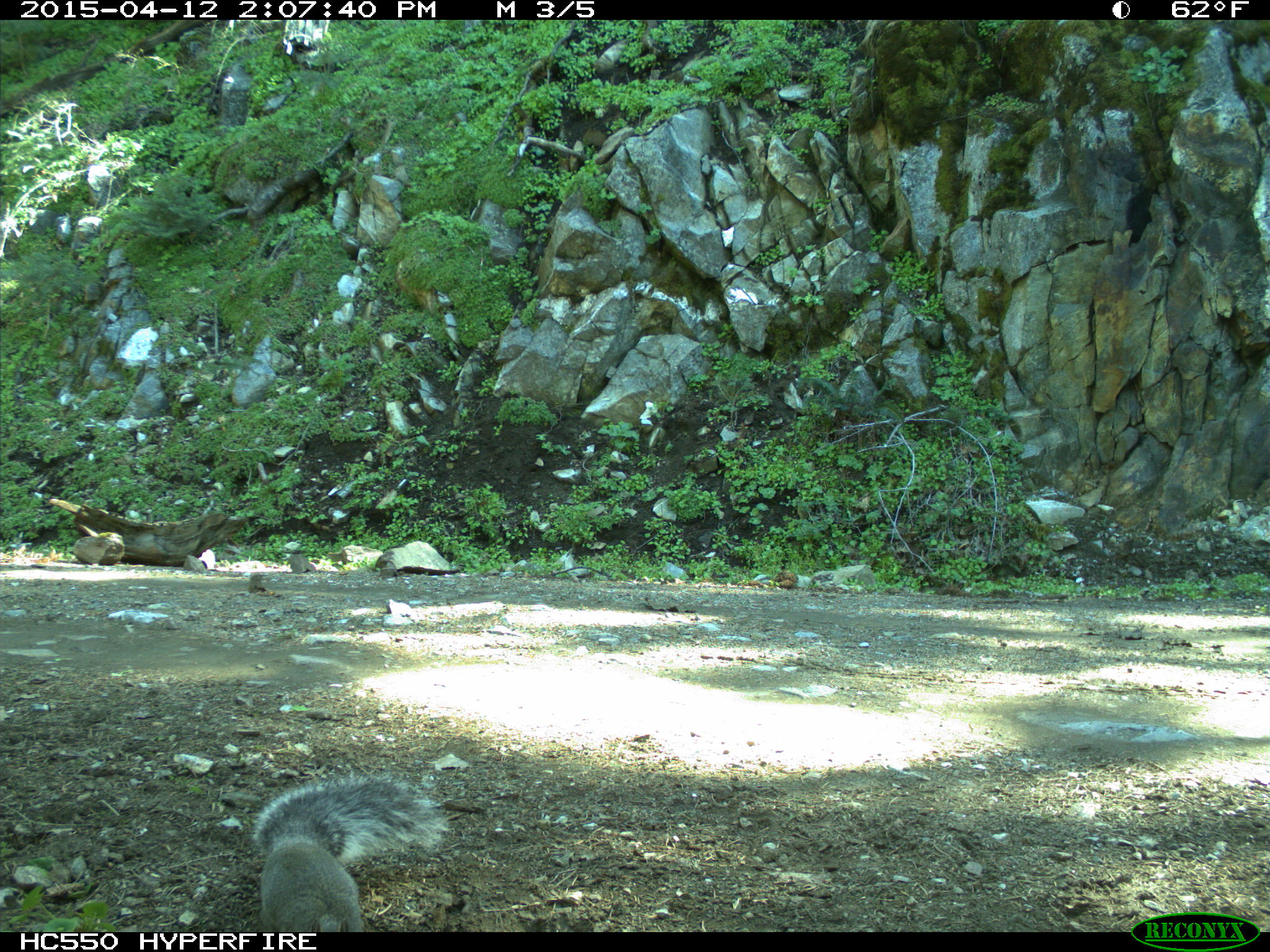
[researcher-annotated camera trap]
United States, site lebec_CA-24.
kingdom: Animalia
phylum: Chordata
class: Mammalia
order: Rodentia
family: Sciuridae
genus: Sciurus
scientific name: Sciurus carolinensis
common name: eastern gray squirrel